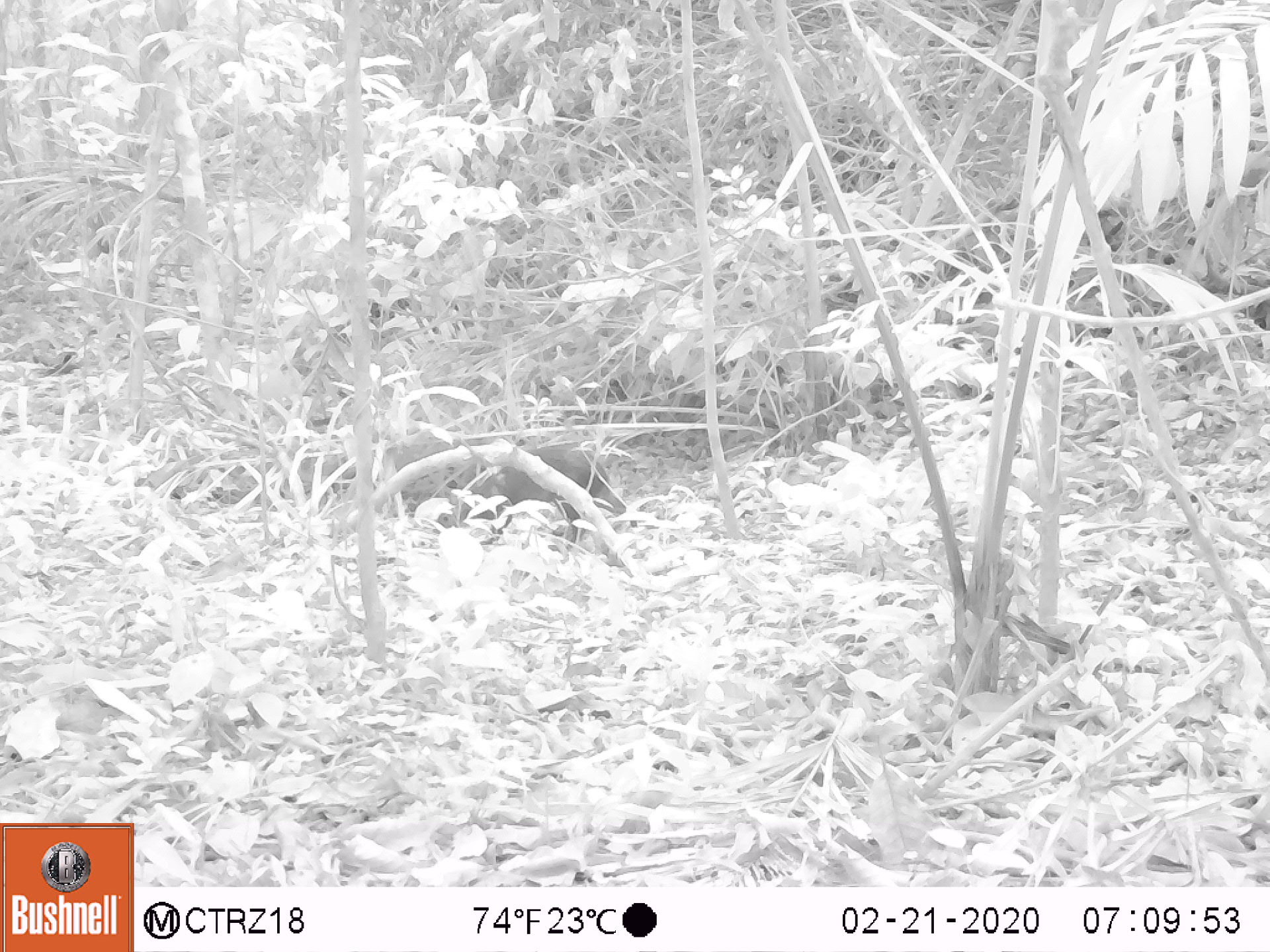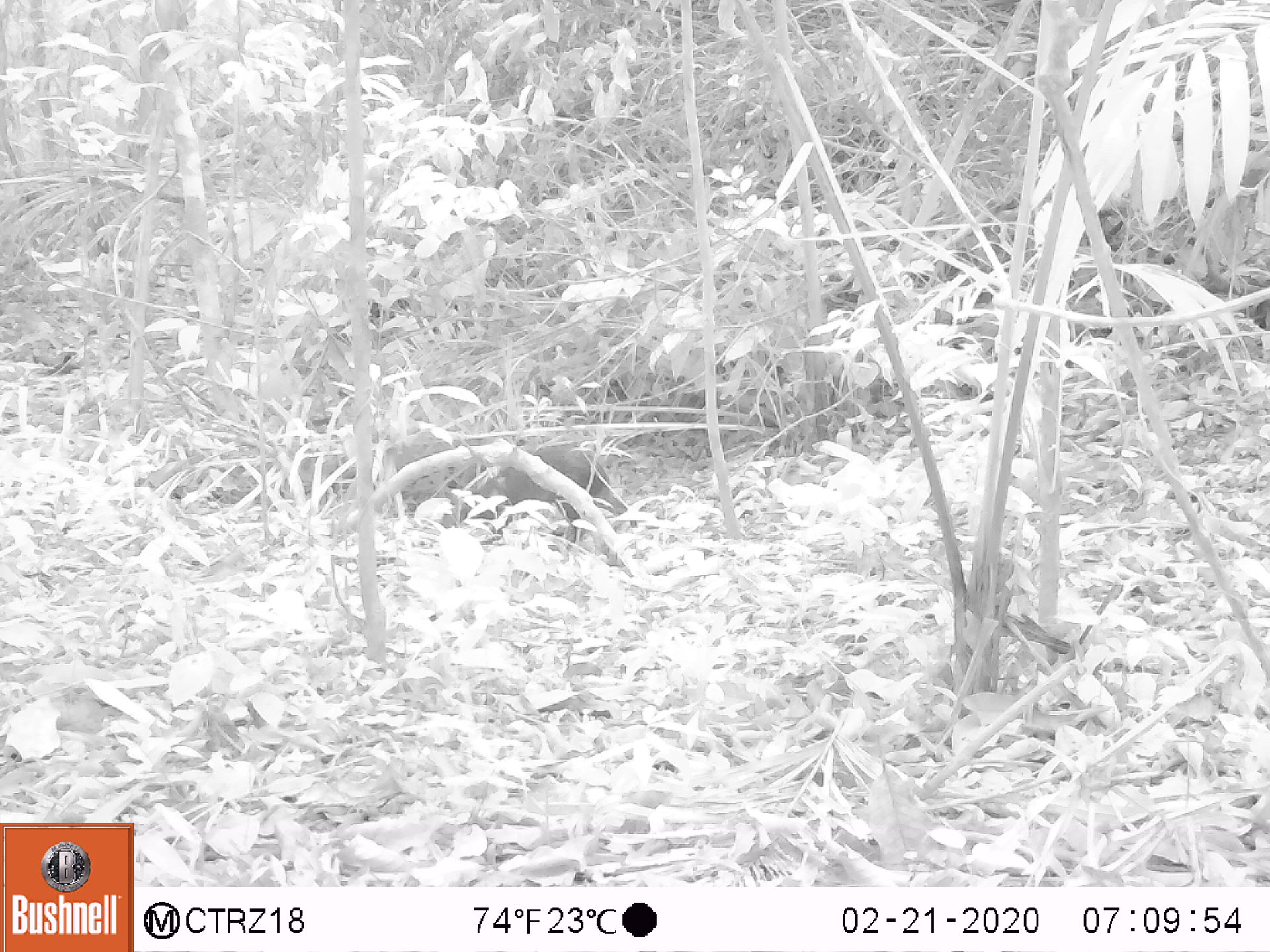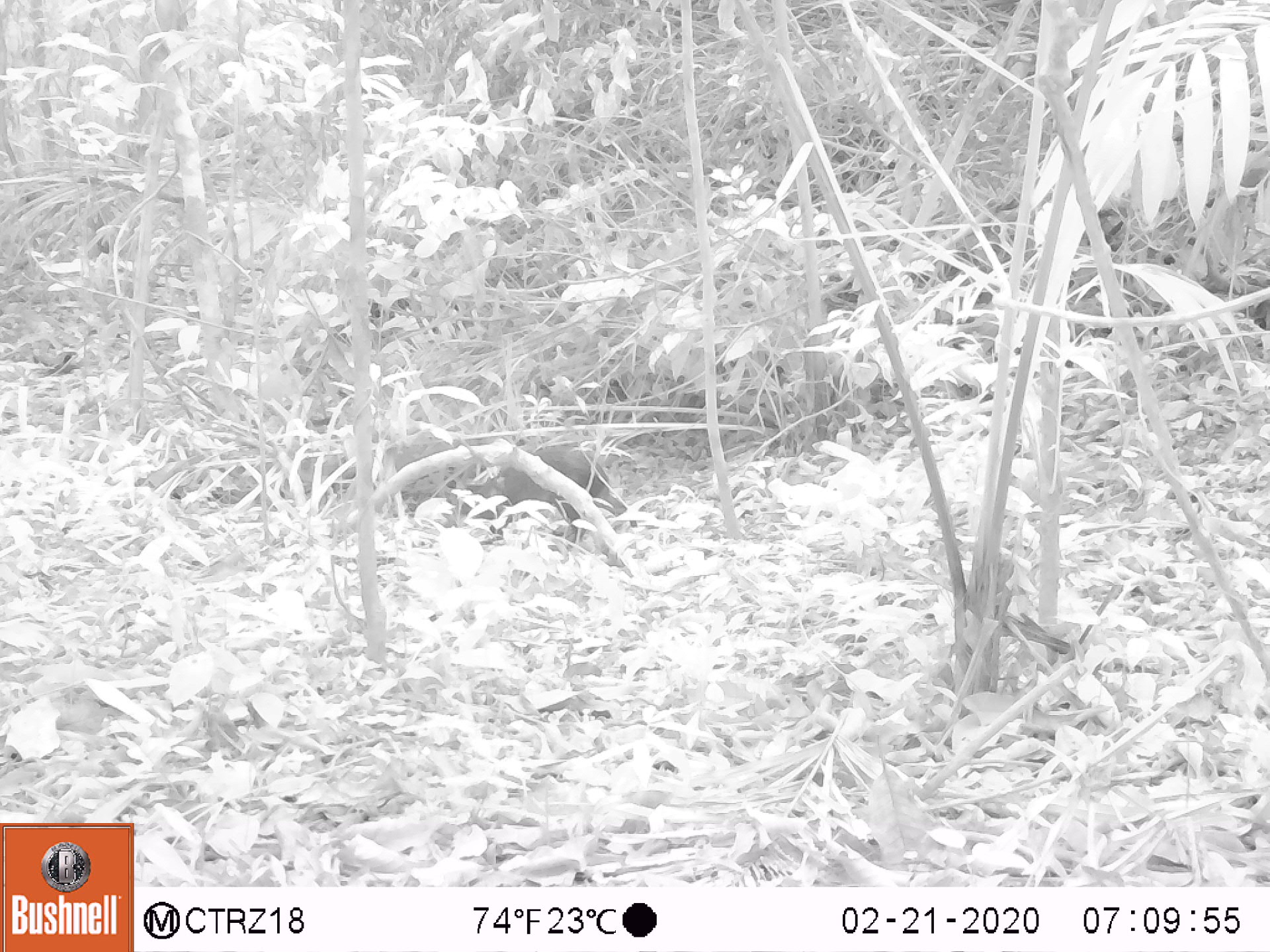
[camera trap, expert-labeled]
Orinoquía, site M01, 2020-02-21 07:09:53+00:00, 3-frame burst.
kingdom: Animalia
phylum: Chordata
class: Mammalia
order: Rodentia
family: Dasyproctidae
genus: Dasyprocta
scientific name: Dasyprocta fuliginosa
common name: black agouti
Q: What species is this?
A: Black agouti (Dasyprocta fuliginosa).